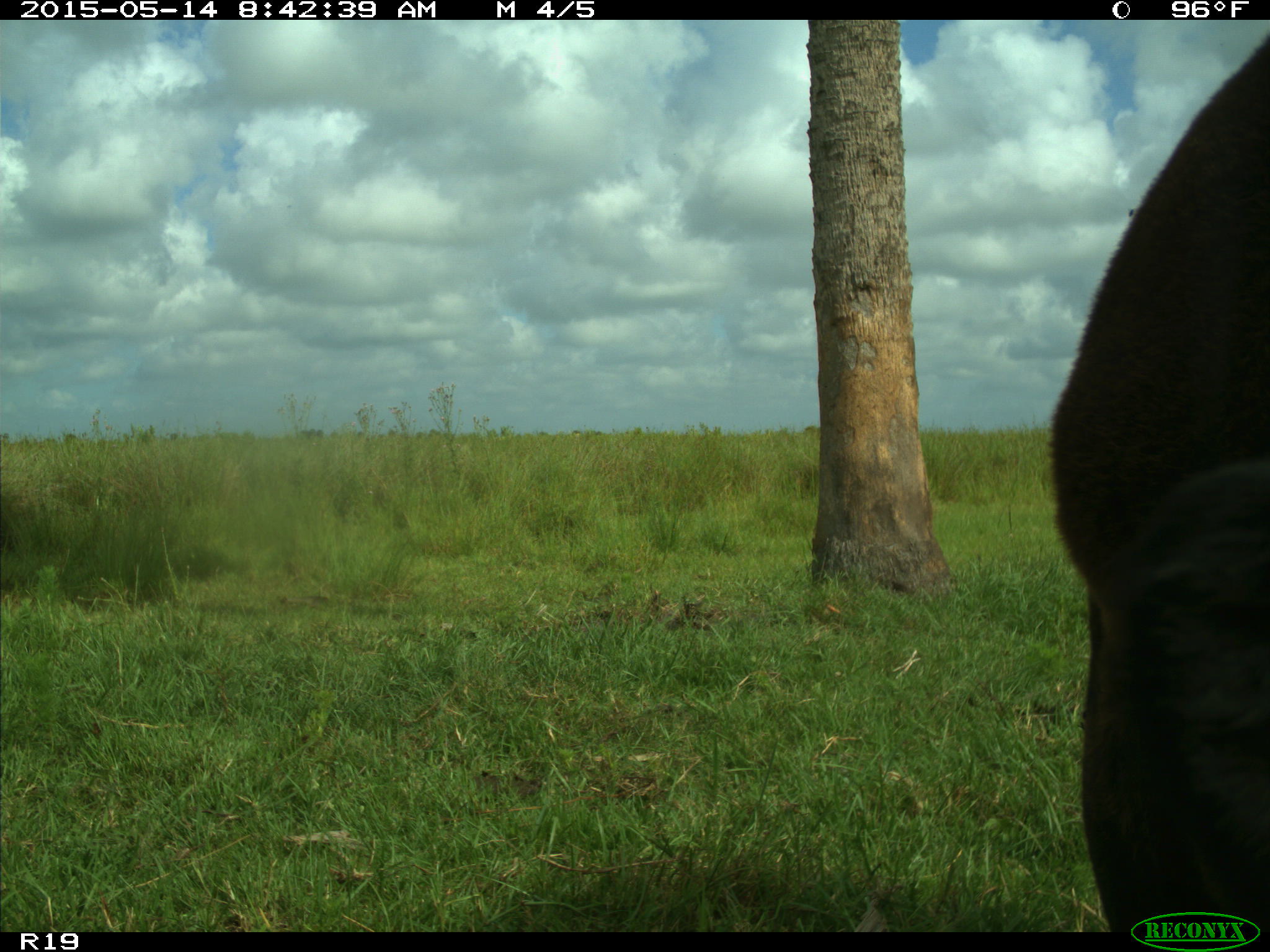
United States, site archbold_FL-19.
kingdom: Animalia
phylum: Chordata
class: Mammalia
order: Artiodactyla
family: Bovidae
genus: Bos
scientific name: Bos taurus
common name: domestic cow